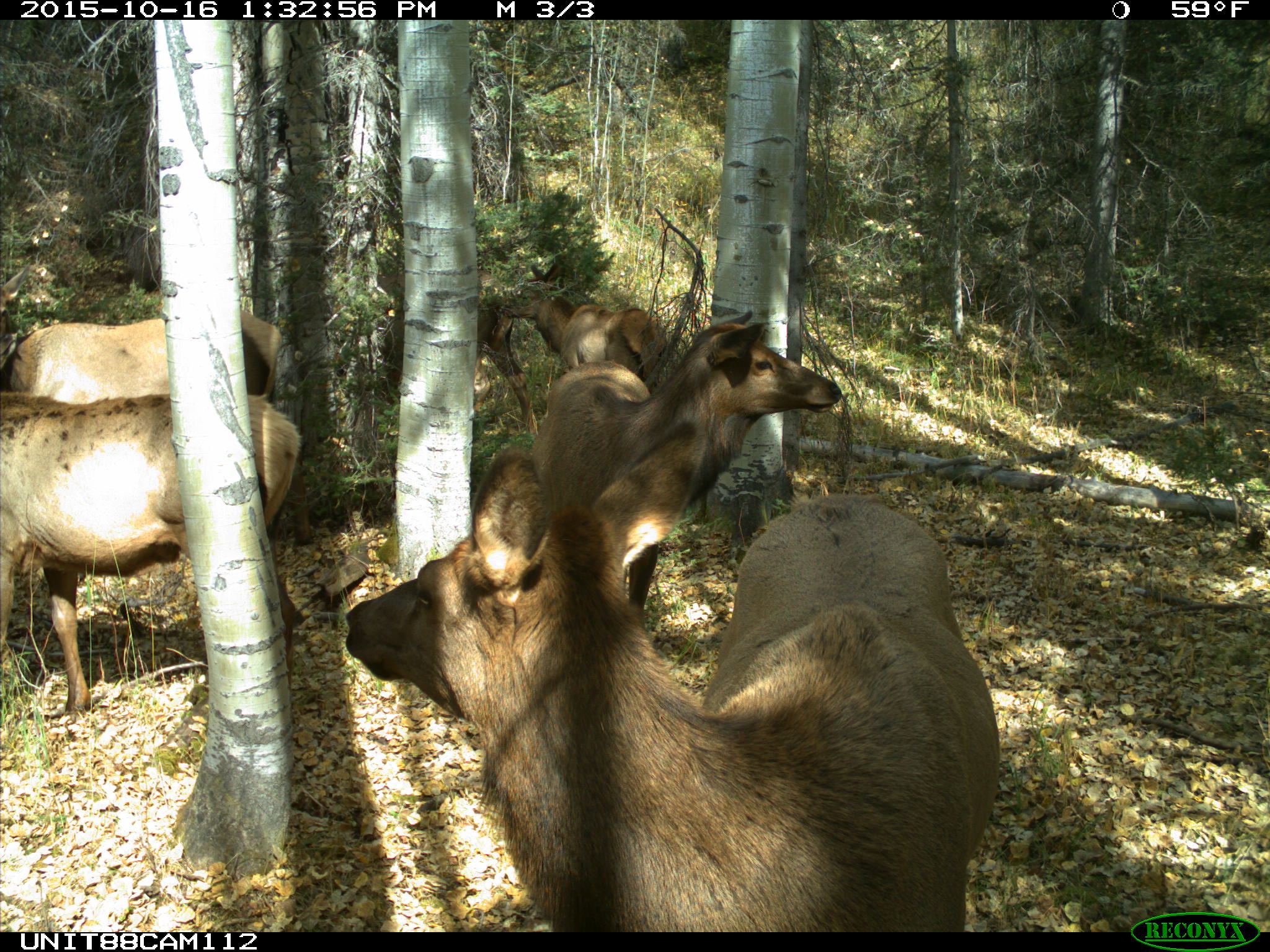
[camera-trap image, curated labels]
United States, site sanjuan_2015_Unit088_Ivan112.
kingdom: Animalia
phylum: Chordata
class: Mammalia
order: Artiodactyla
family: Cervidae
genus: Cervus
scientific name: Cervus elaphus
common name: red deer